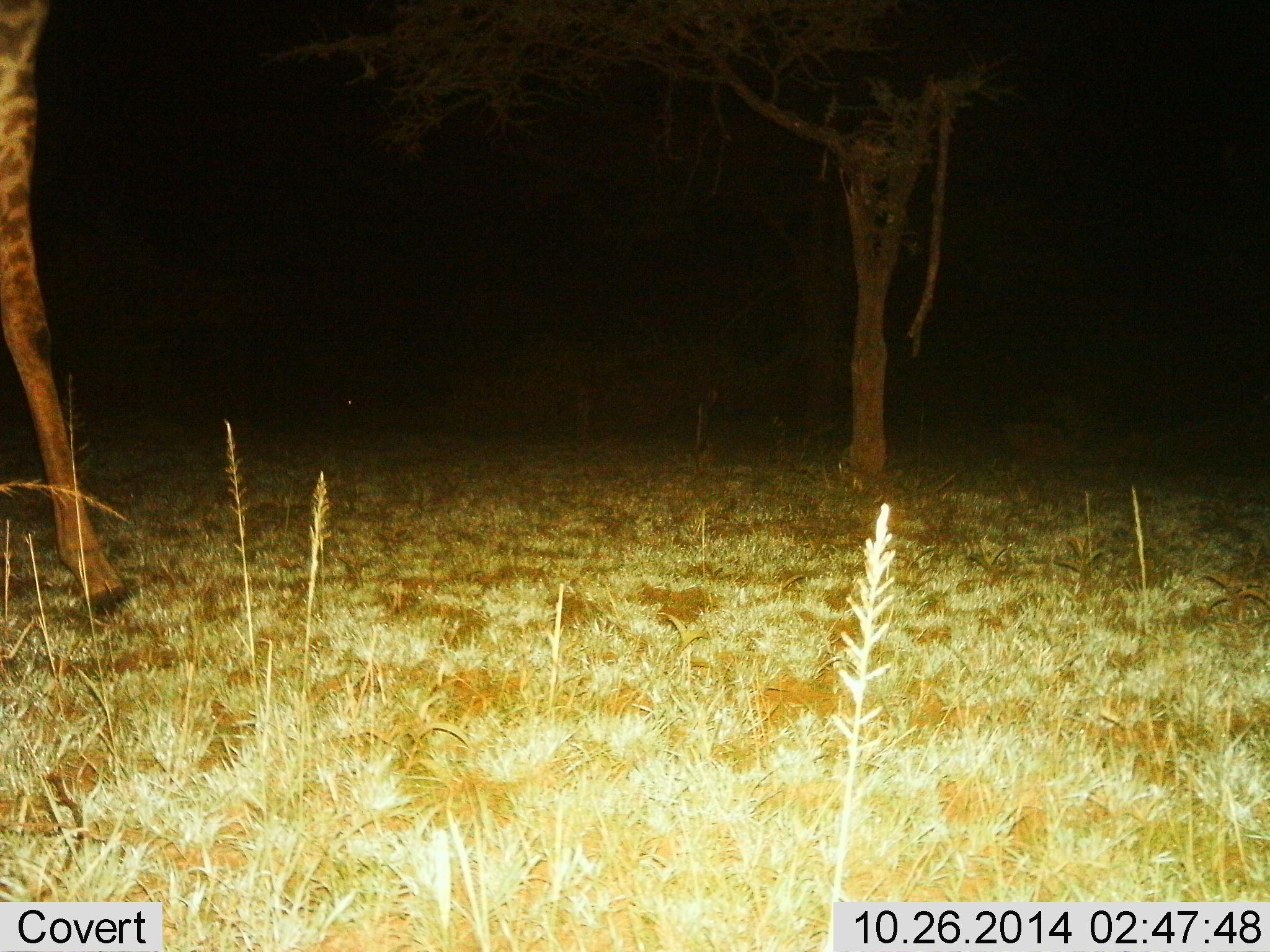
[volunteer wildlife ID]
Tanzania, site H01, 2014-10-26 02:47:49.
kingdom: Animalia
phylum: Chordata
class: Mammalia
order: Artiodactyla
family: Giraffidae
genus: Giraffa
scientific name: Giraffa camelopardalis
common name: giraffe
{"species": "giraffe (Giraffa camelopardalis)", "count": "1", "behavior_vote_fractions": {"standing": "50%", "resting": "0%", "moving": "50%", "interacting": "0%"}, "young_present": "0%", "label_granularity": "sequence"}